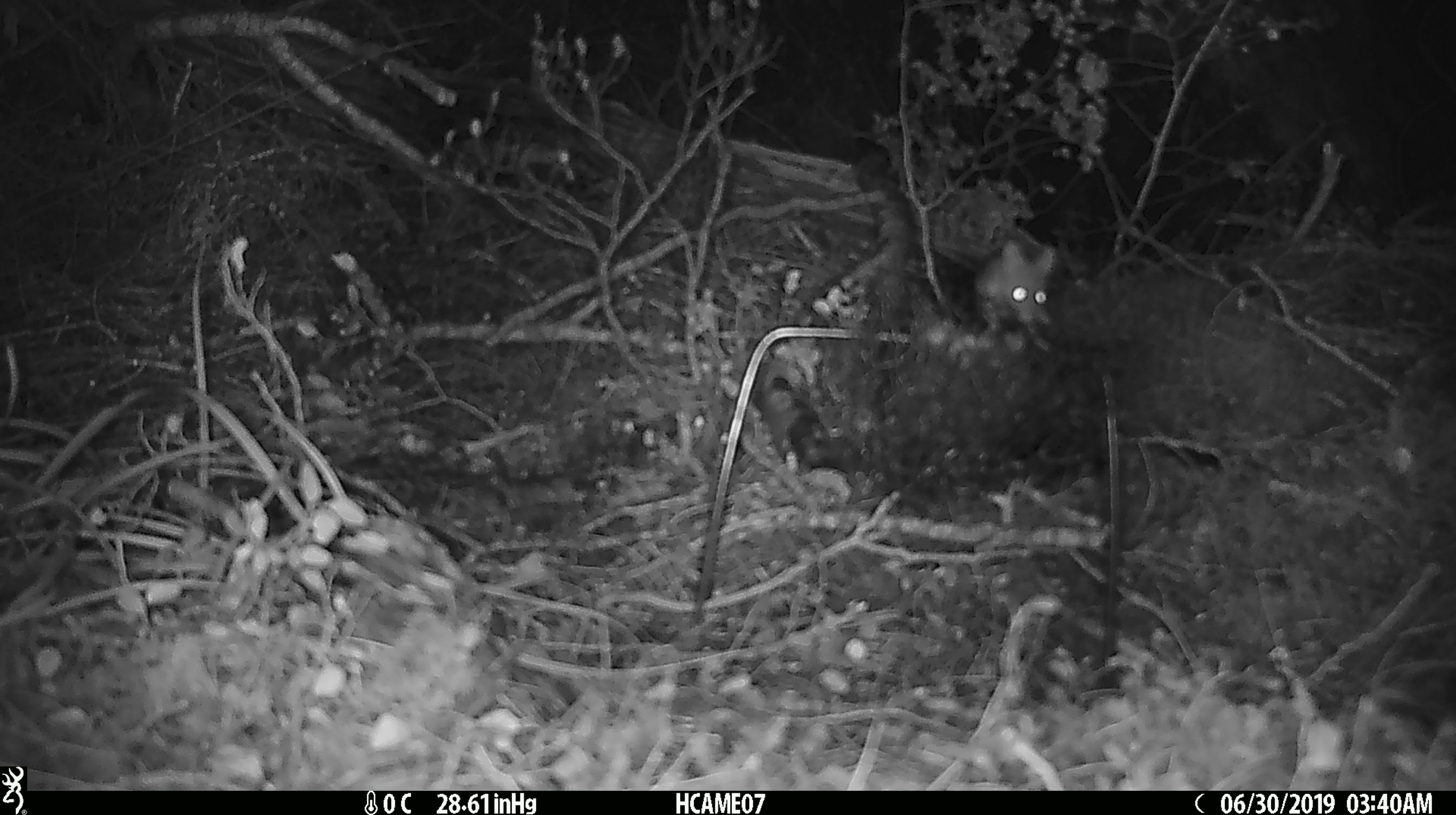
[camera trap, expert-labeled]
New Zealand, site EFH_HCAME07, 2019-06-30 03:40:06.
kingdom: Animalia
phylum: Chordata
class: Mammalia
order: Rodentia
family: Muridae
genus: Mus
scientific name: Mus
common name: mouse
Mouse (Mus).